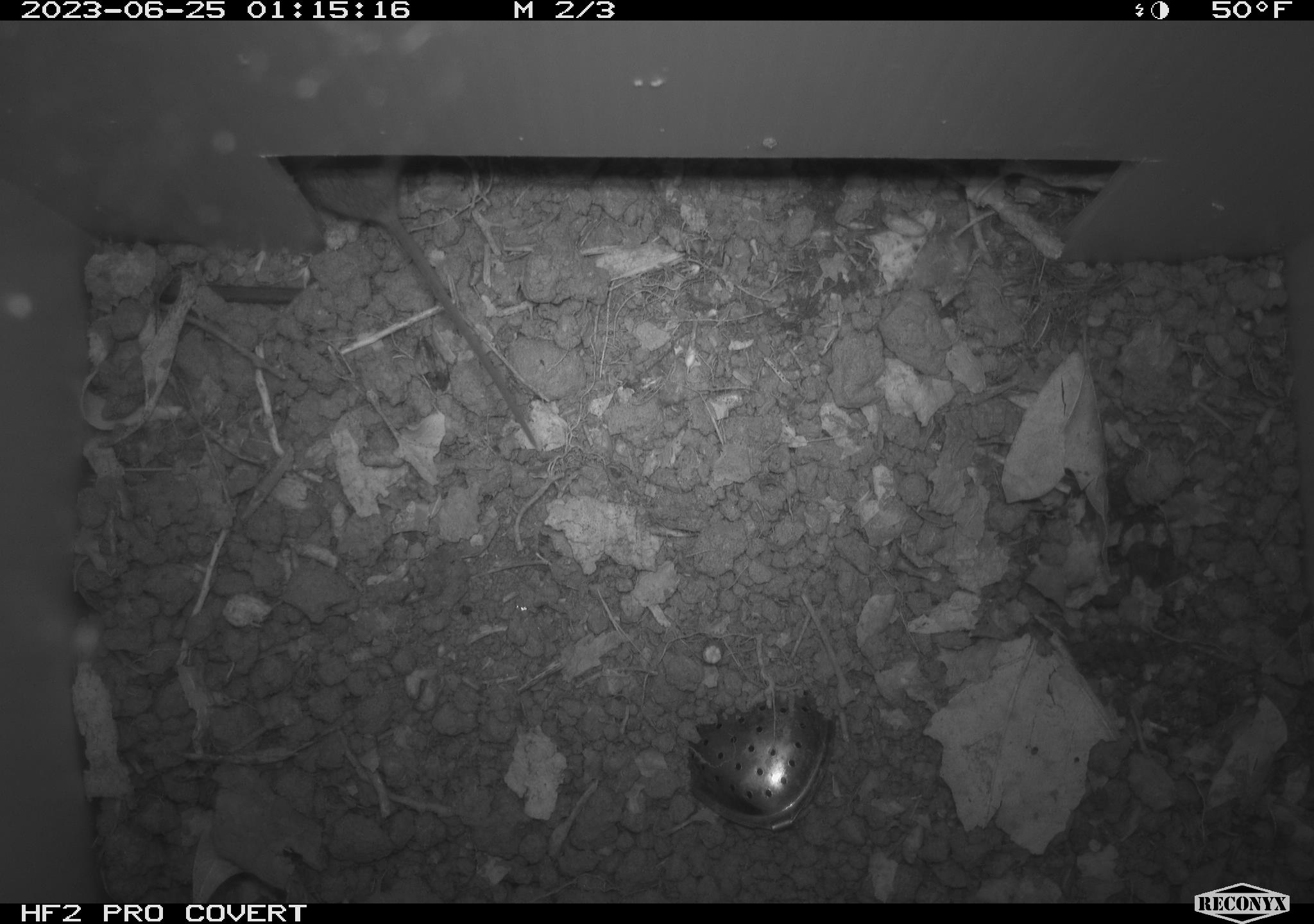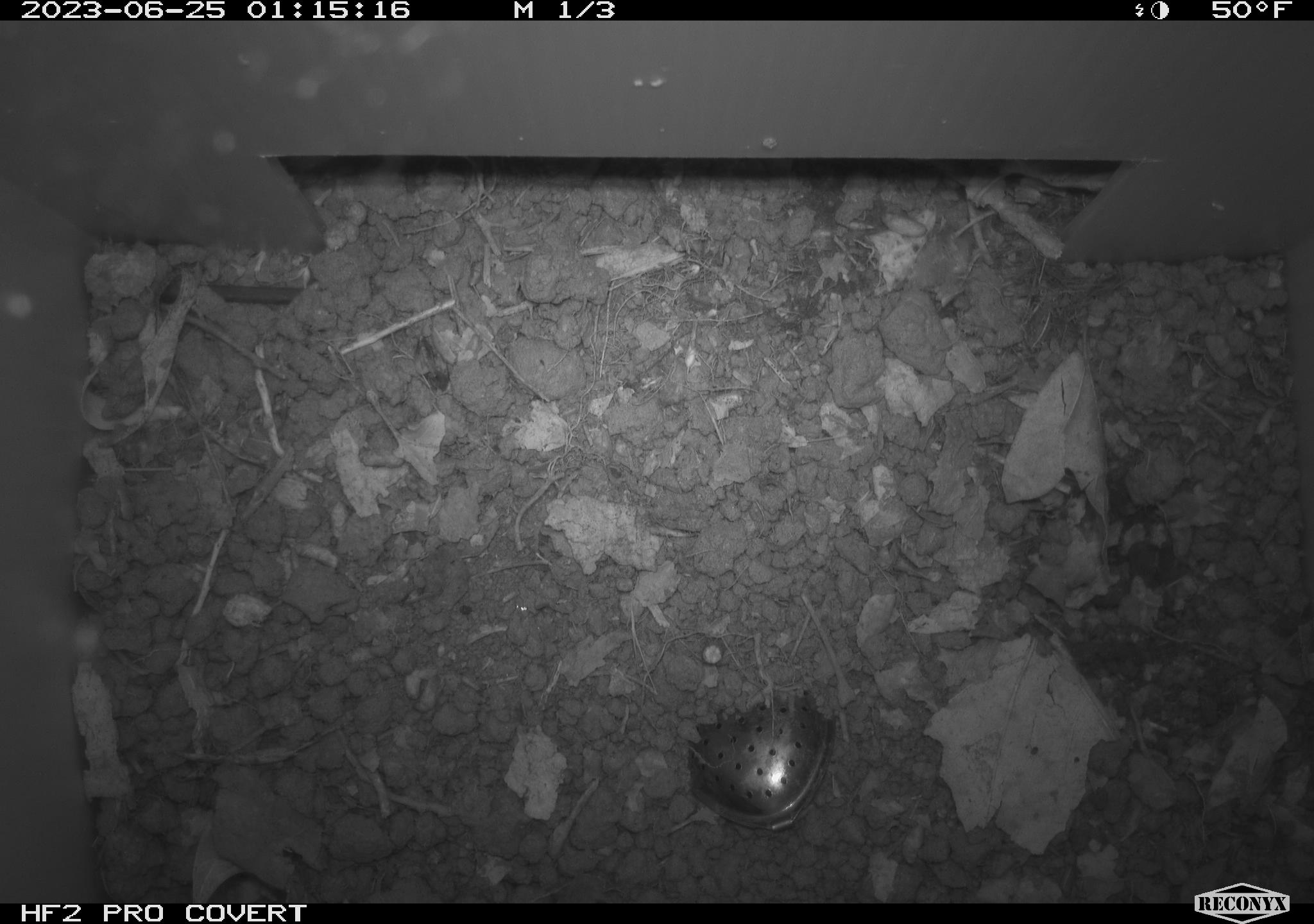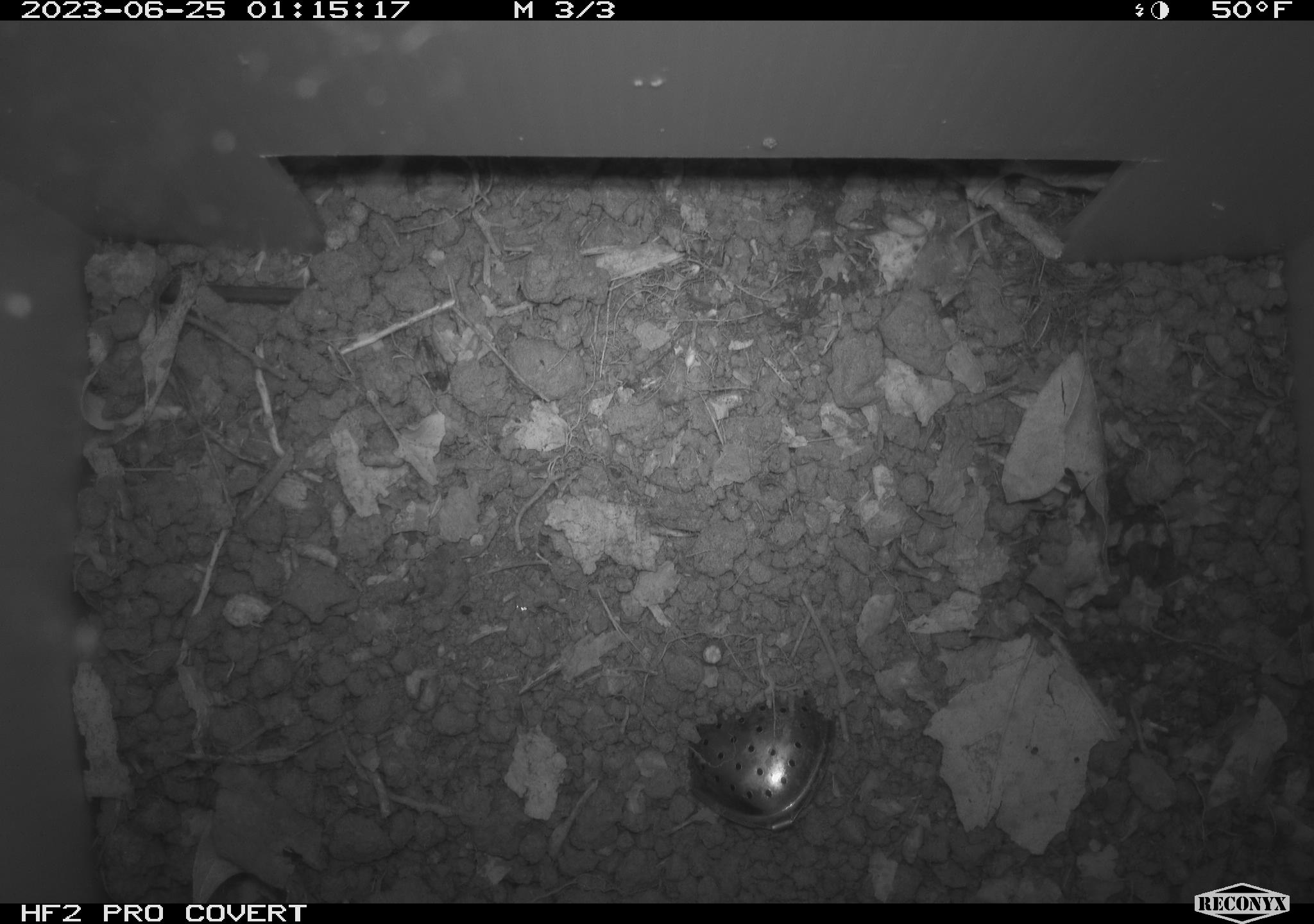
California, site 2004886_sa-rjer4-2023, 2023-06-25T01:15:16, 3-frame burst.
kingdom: Animalia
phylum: Chordata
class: Mammalia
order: Rodentia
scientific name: Rodentia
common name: mouse species